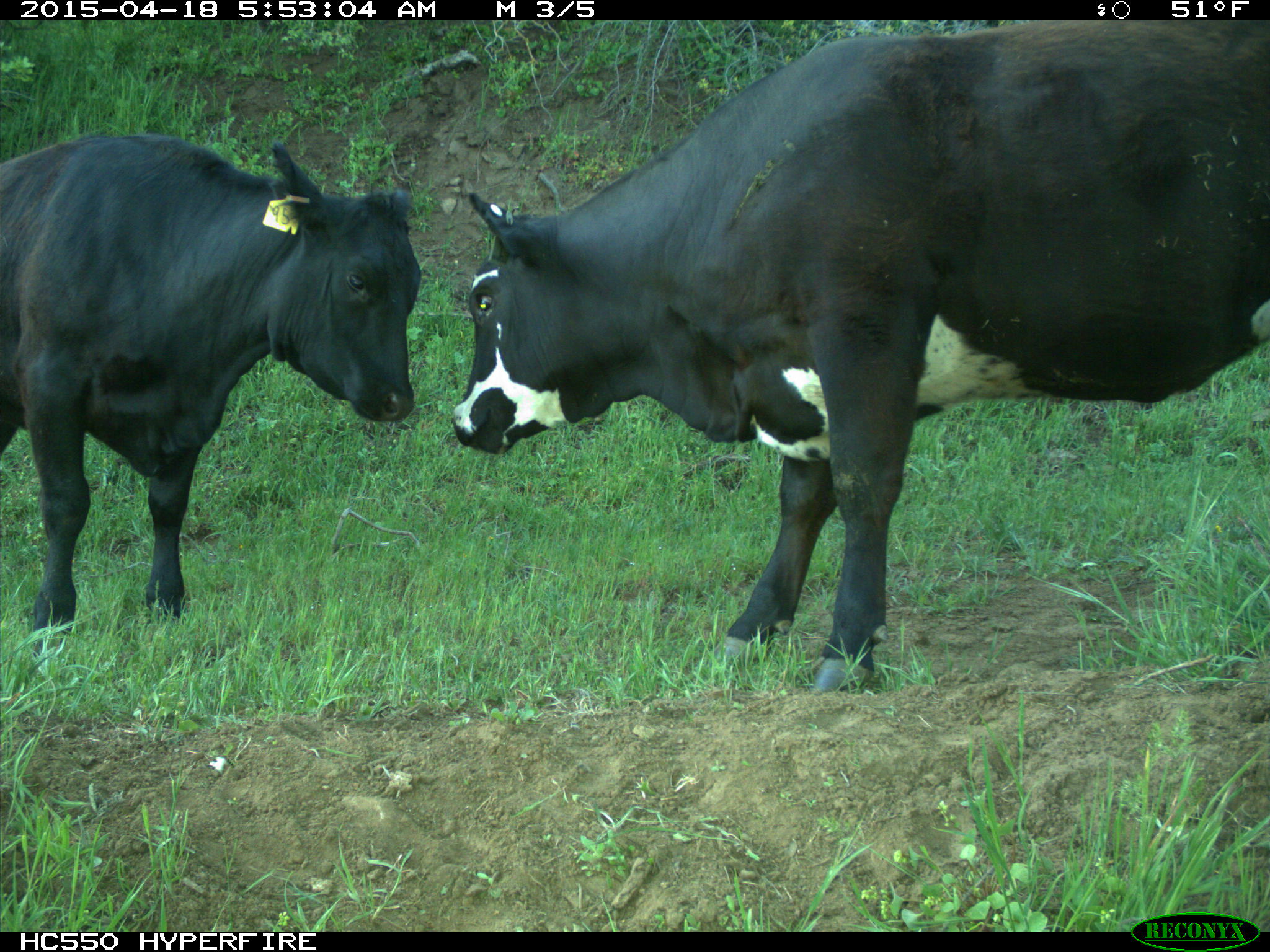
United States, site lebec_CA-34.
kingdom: Animalia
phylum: Chordata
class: Mammalia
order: Artiodactyla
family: Bovidae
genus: Bos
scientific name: Bos taurus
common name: domestic cow